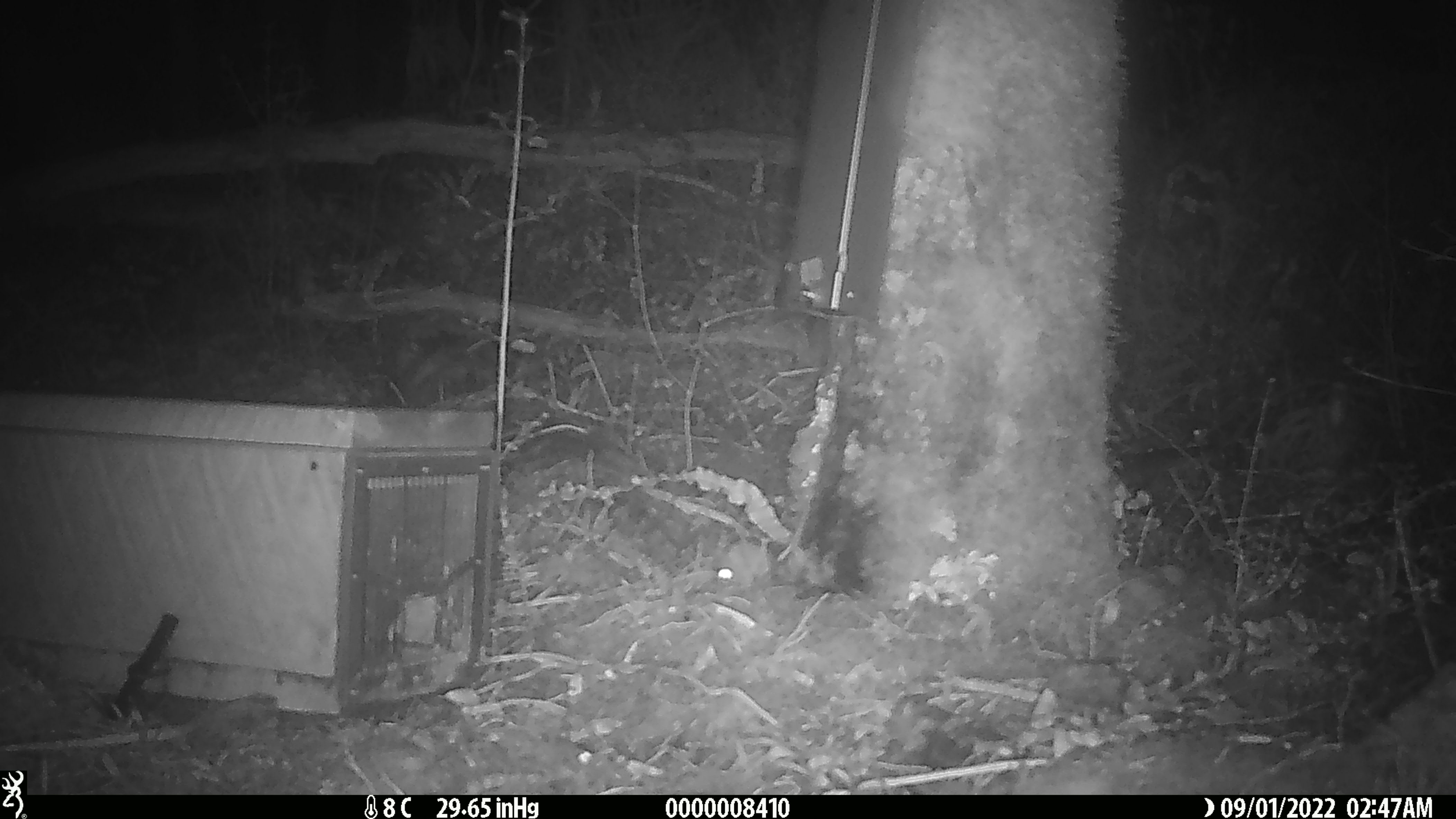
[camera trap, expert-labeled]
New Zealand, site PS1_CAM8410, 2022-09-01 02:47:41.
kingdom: Animalia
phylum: Chordata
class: Mammalia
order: Rodentia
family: Muridae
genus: Mus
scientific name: Mus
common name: mouse